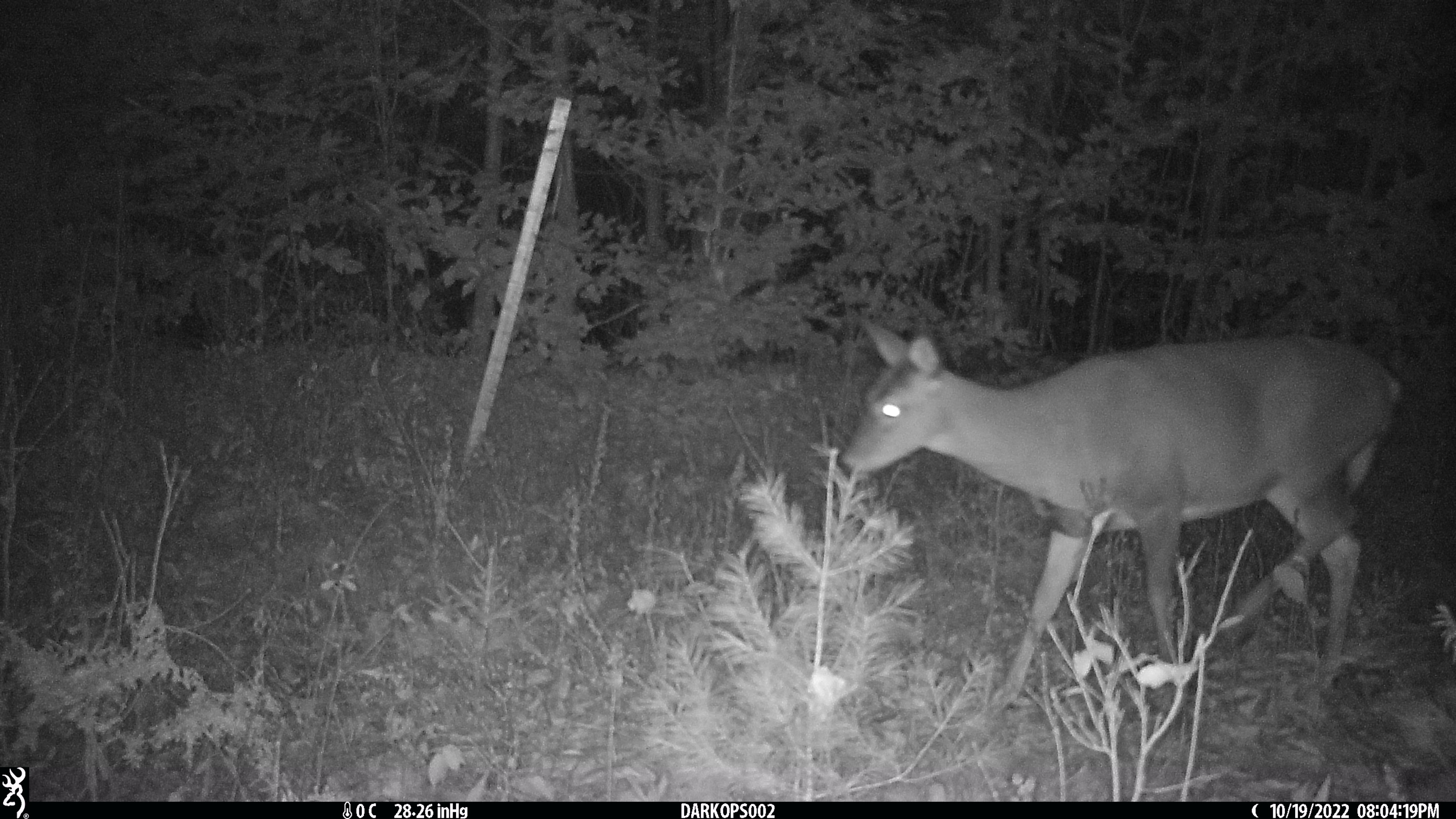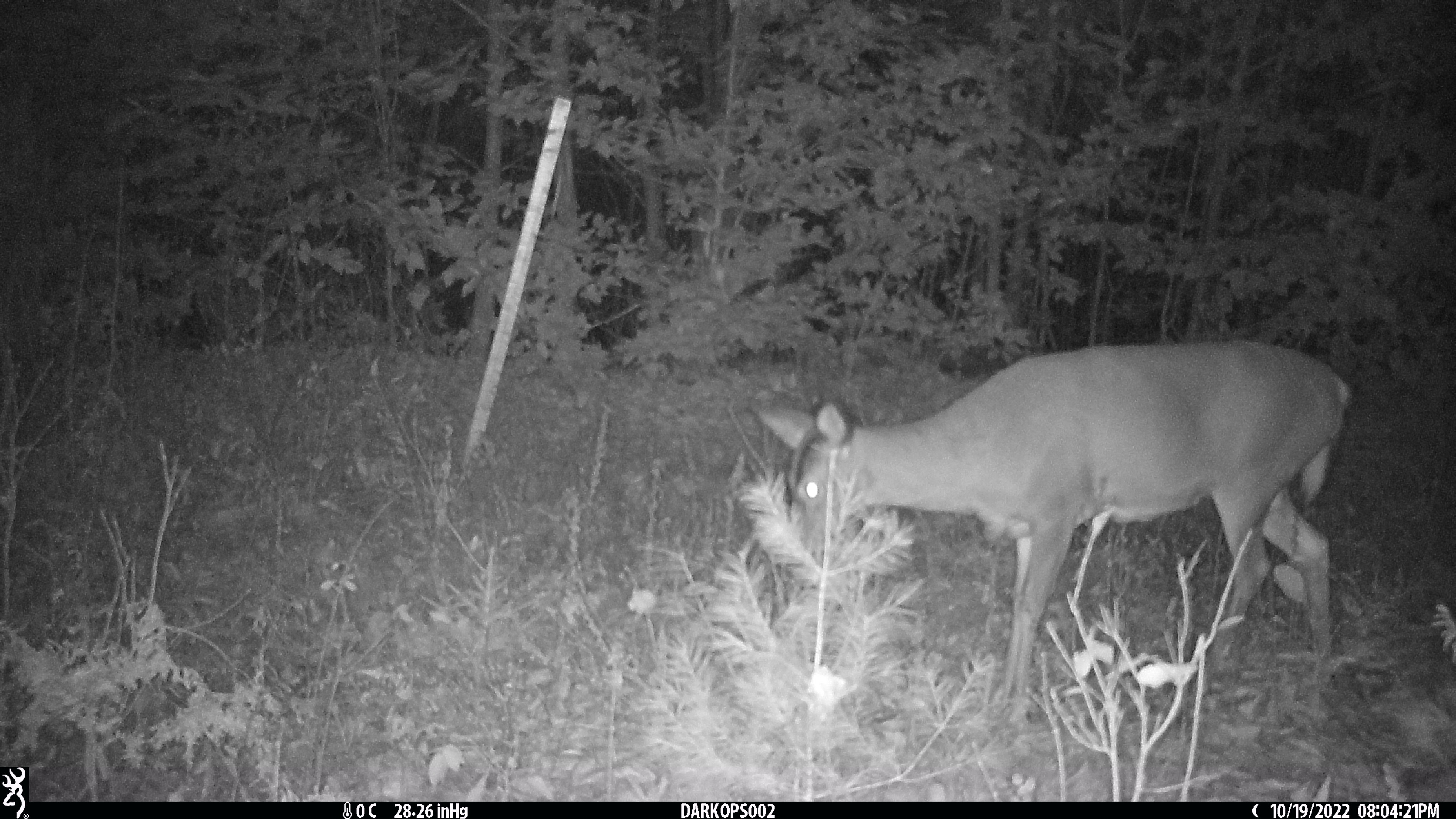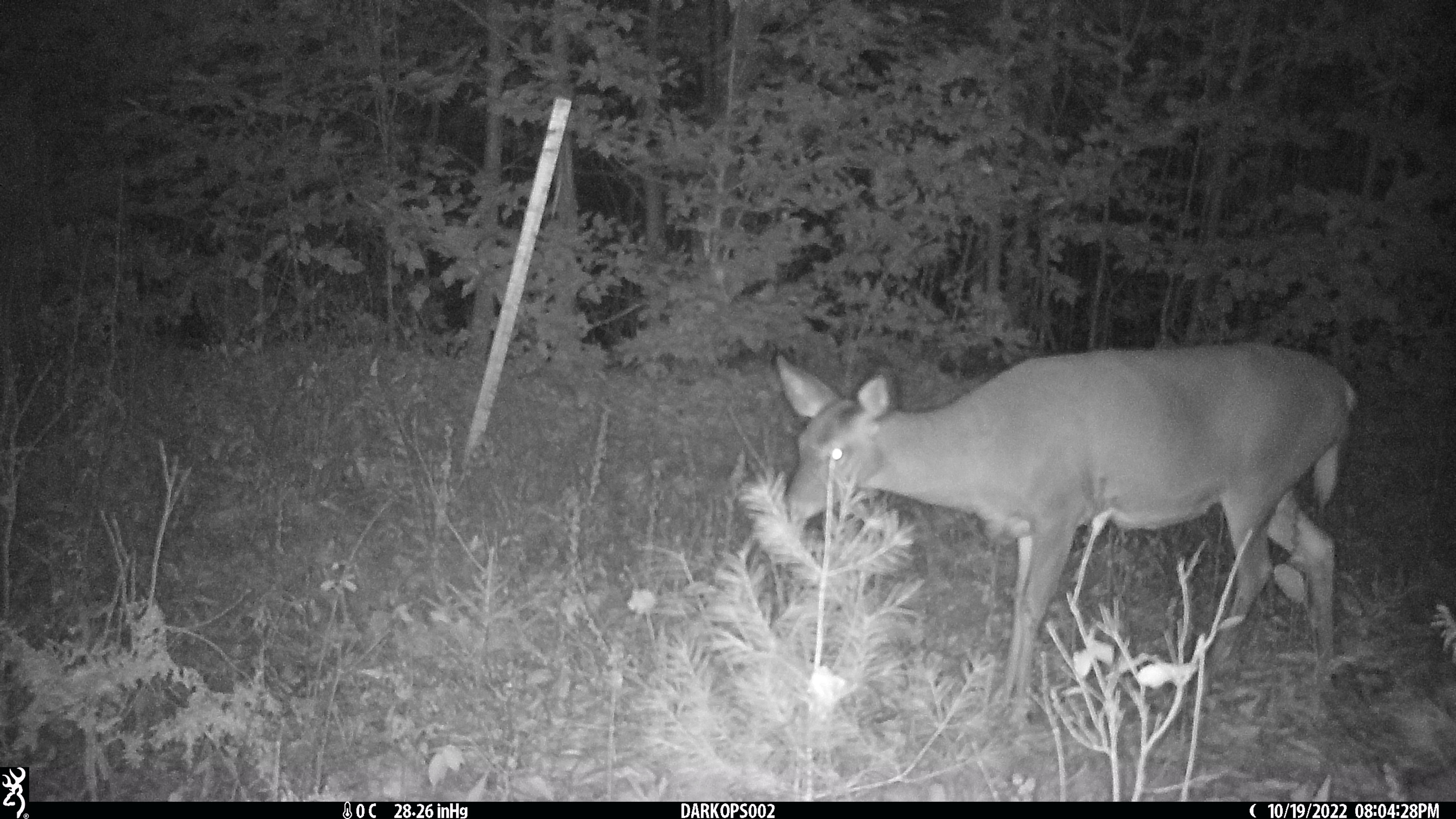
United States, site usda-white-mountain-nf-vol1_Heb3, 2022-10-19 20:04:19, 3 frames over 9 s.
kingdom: Animalia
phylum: Chordata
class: Mammalia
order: Artiodactyla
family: Cervidae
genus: Odocoileus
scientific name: Odocoileus virginianus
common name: white-tailed deer